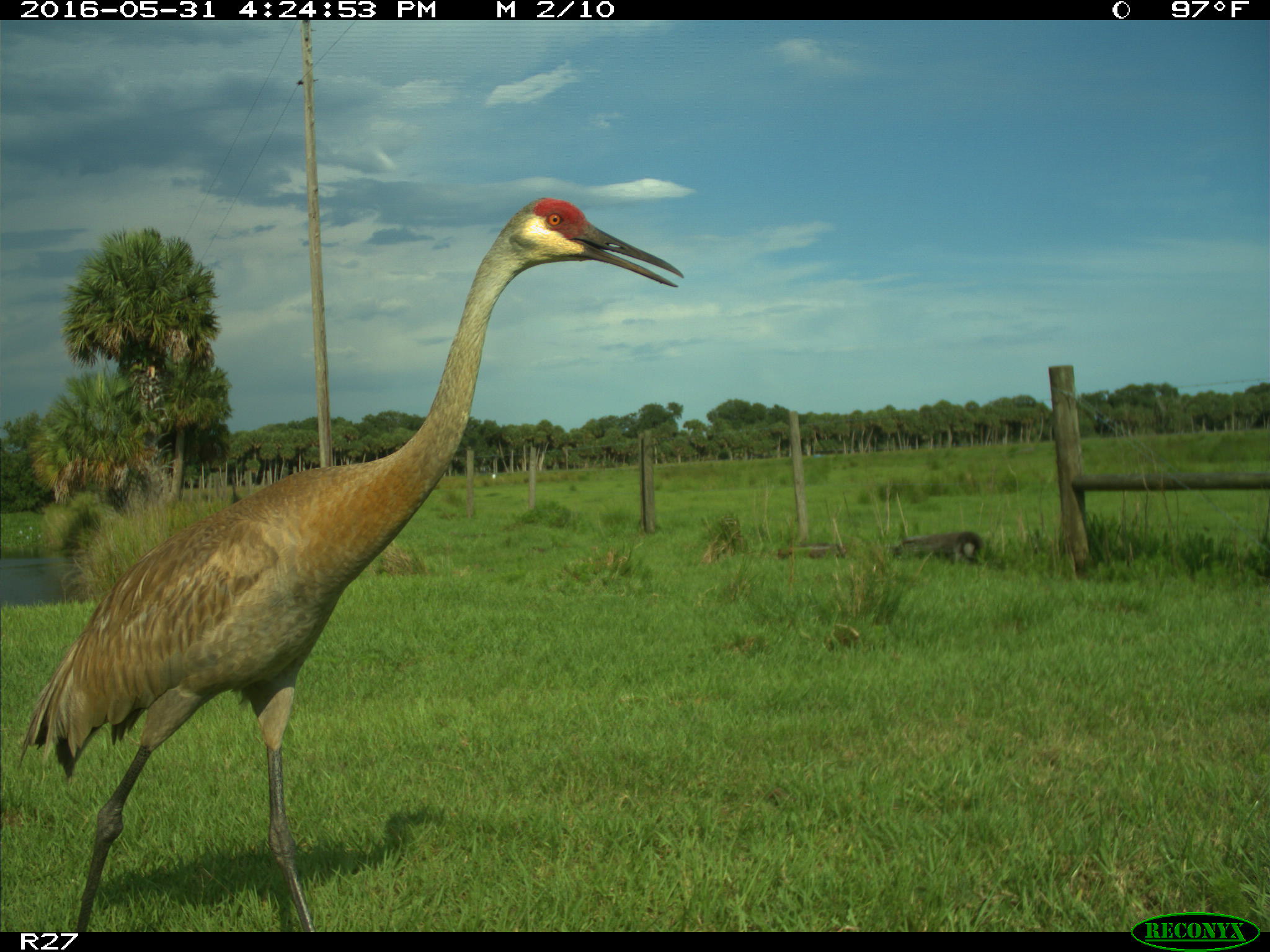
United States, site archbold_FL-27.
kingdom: Animalia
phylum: Chordata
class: Aves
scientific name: Aves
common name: birds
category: unidentified bird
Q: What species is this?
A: Unidentified bird (birds) (Aves).